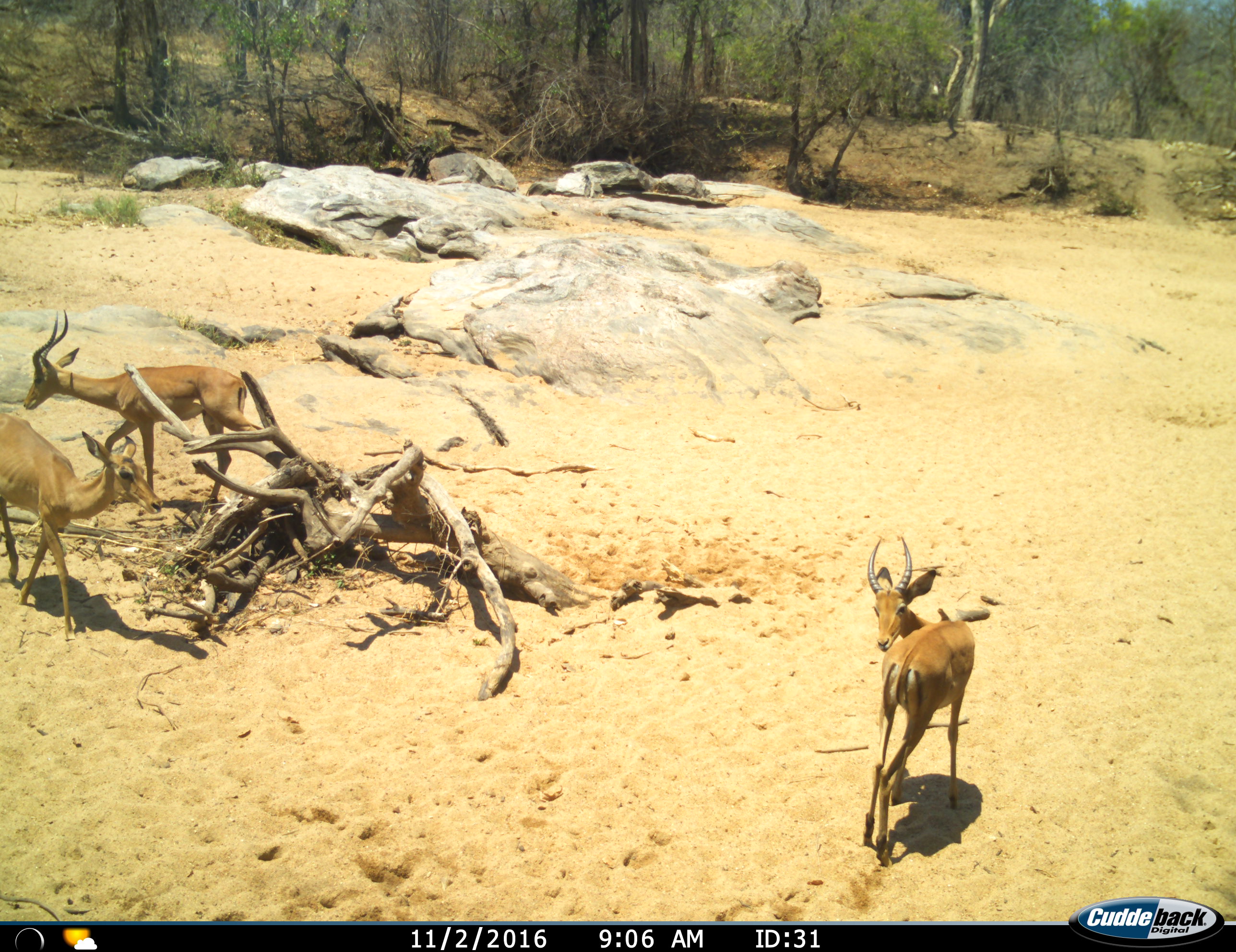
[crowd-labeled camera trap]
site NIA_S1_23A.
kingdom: Animalia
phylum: Chordata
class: Mammalia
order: Artiodactyla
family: Bovidae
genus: Aepyceros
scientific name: Aepyceros melampus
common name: impala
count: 3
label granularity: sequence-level